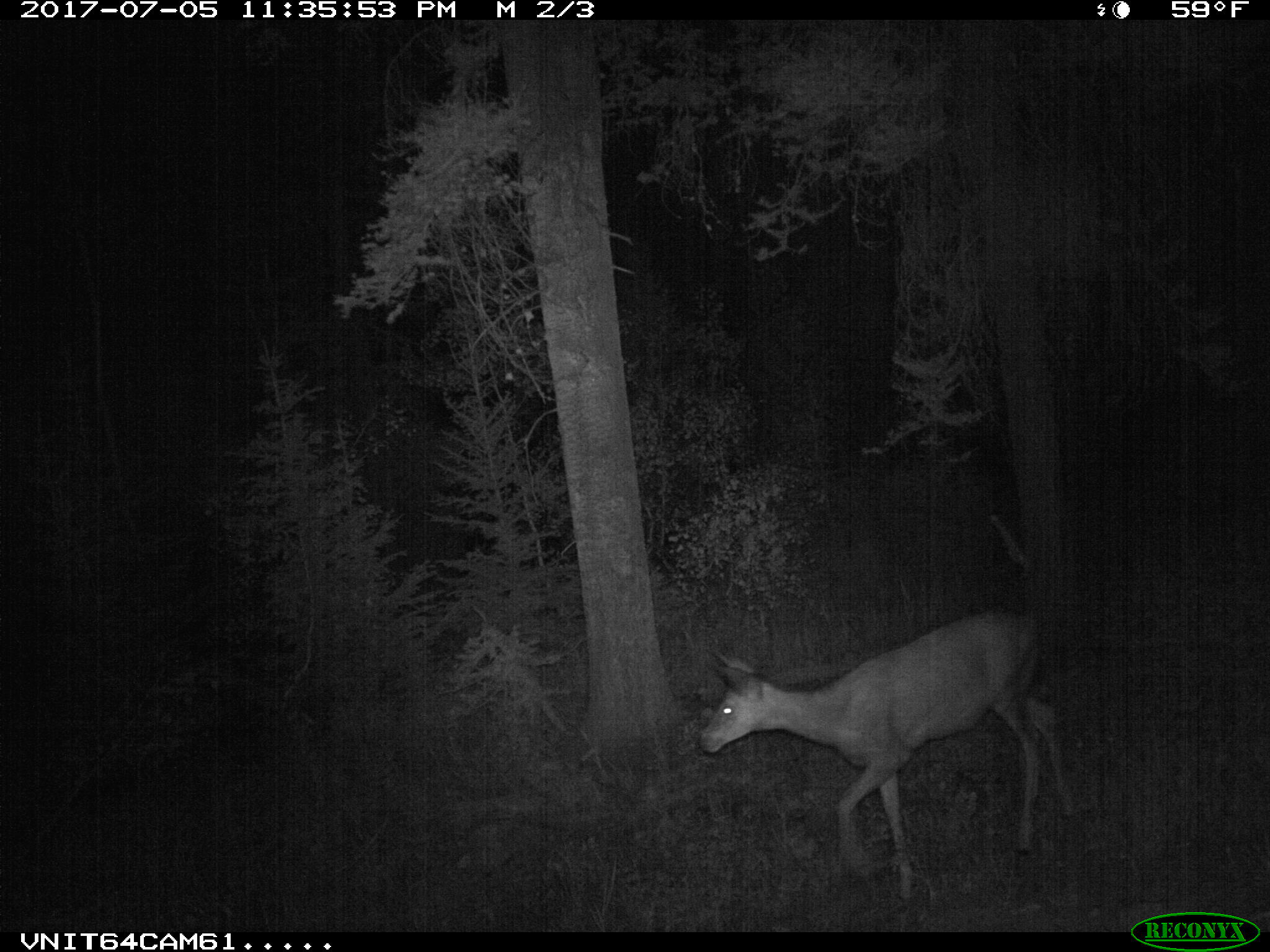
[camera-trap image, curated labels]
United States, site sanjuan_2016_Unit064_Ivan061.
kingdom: Animalia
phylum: Chordata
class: Mammalia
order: Artiodactyla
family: Cervidae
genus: Odocoileus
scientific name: Odocoileus hemionus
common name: mule deer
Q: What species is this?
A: Odocoileus hemionus (mule deer).